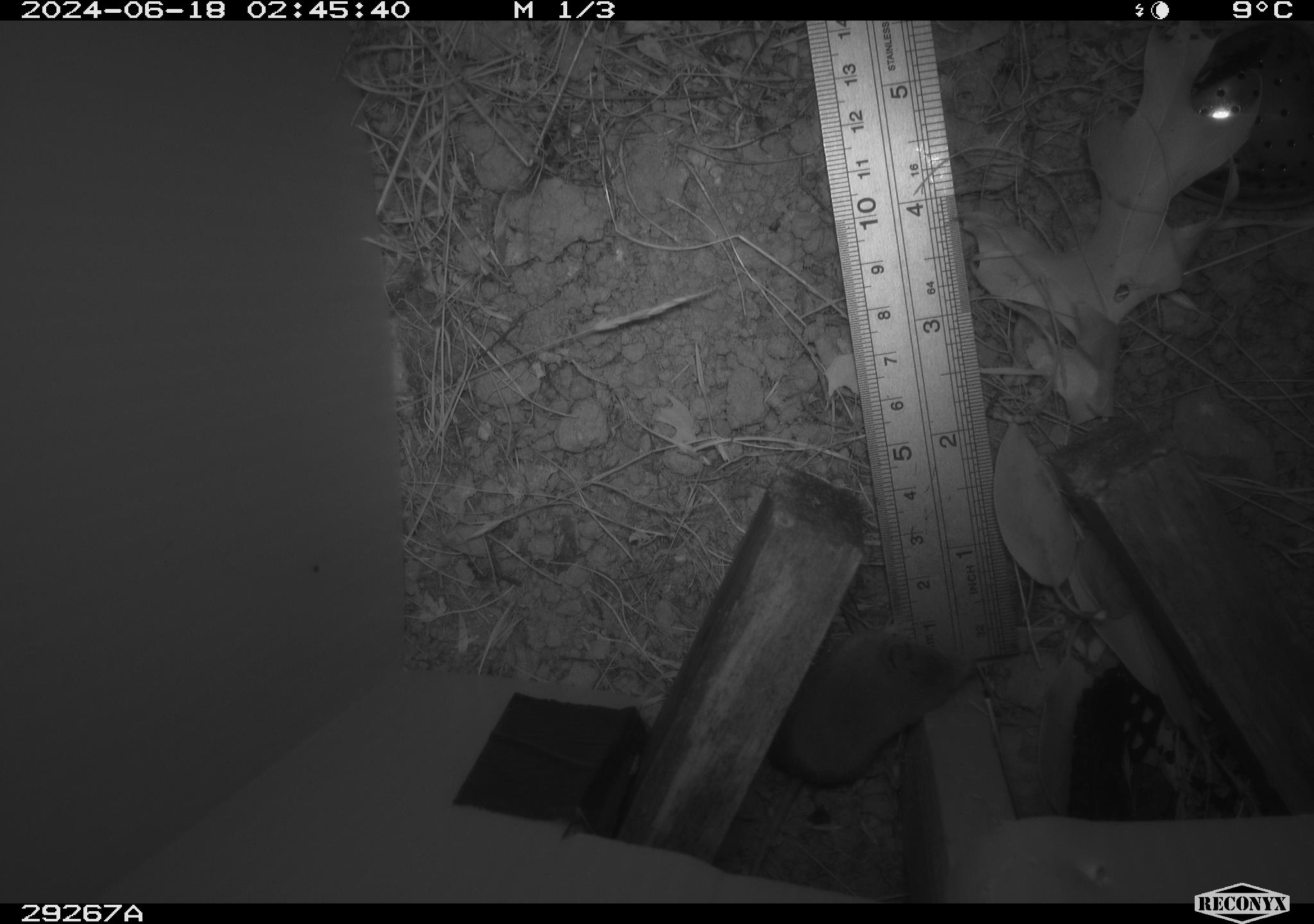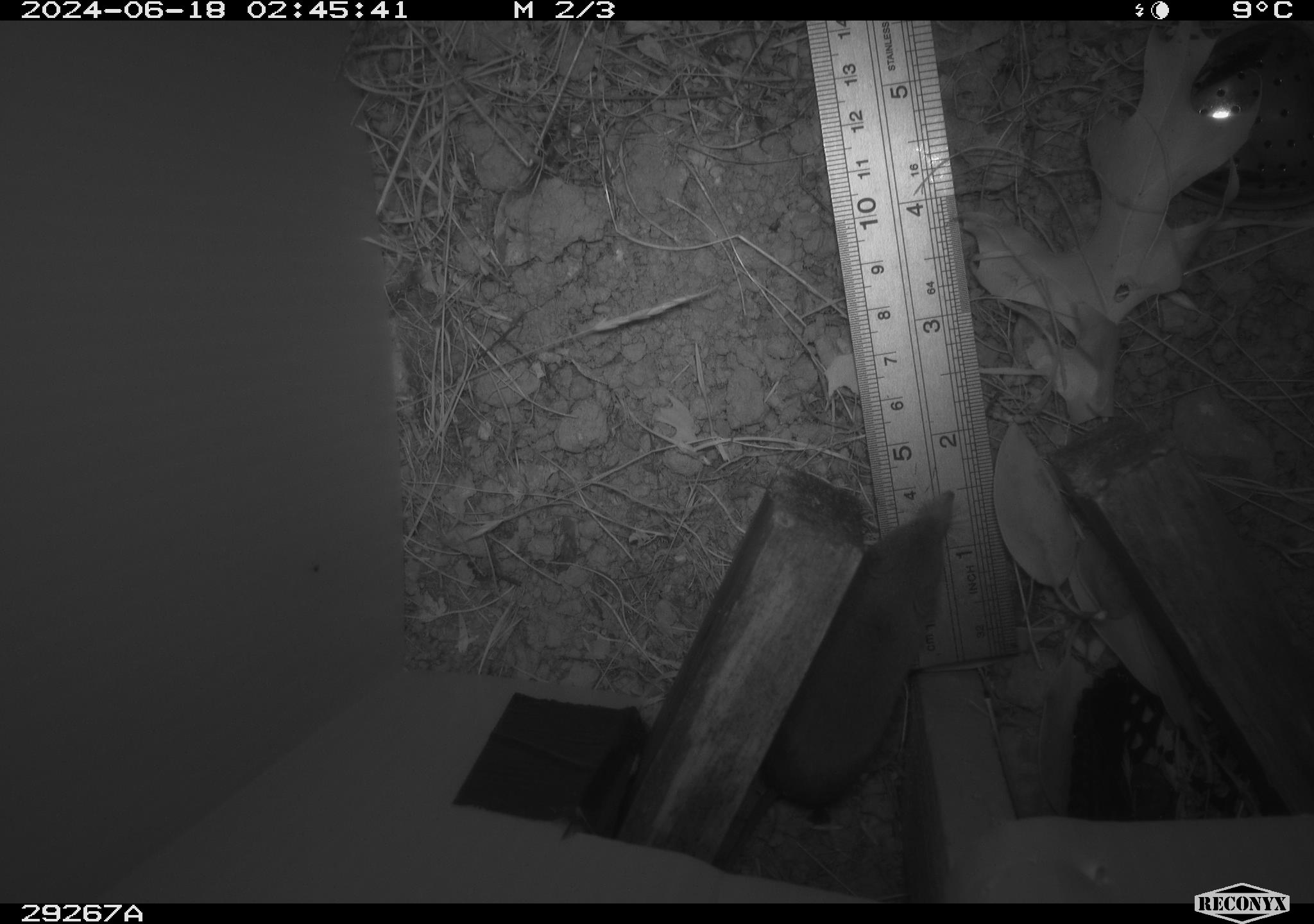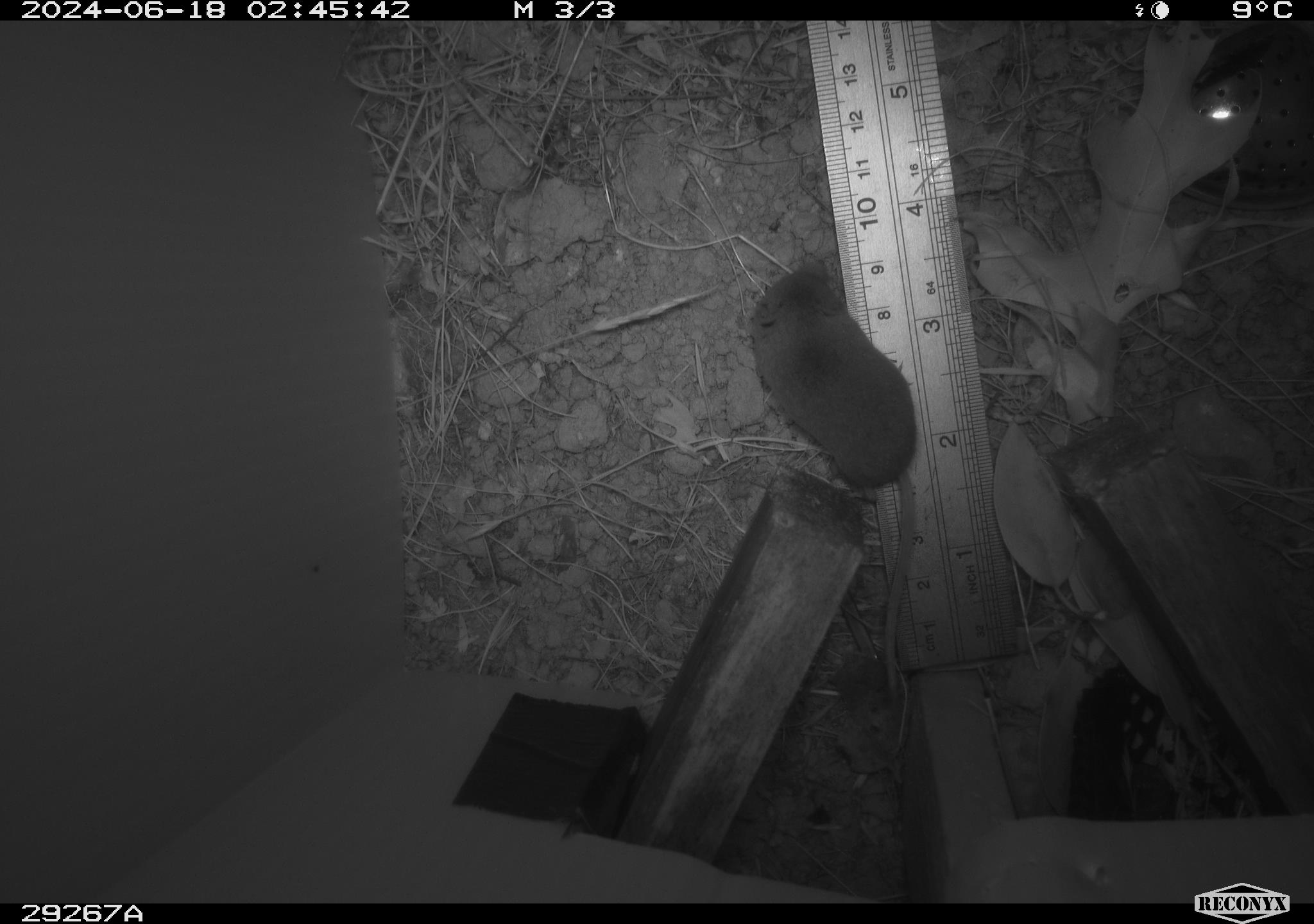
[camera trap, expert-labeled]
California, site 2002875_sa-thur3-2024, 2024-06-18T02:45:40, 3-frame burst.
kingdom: Animalia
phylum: Chordata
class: Mammalia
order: Eulipotyphla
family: Soricidae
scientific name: Soricidae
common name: shrews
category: soricidae family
Soricidae family (shrews) (Soricidae).